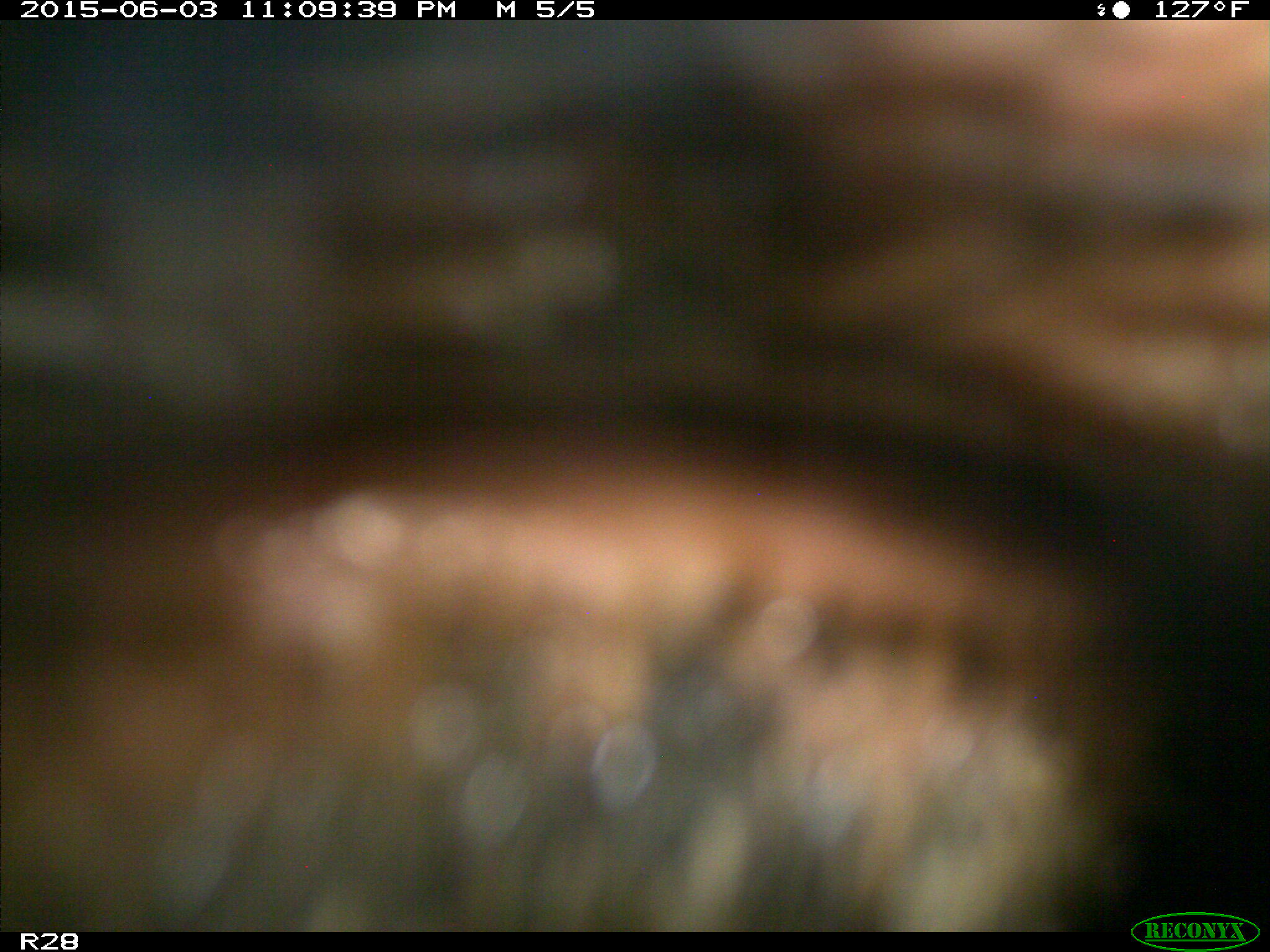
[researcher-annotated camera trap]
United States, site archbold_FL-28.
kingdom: Animalia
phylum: Chordata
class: Mammalia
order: Artiodactyla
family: Bovidae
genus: Bos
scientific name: Bos taurus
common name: domestic cow